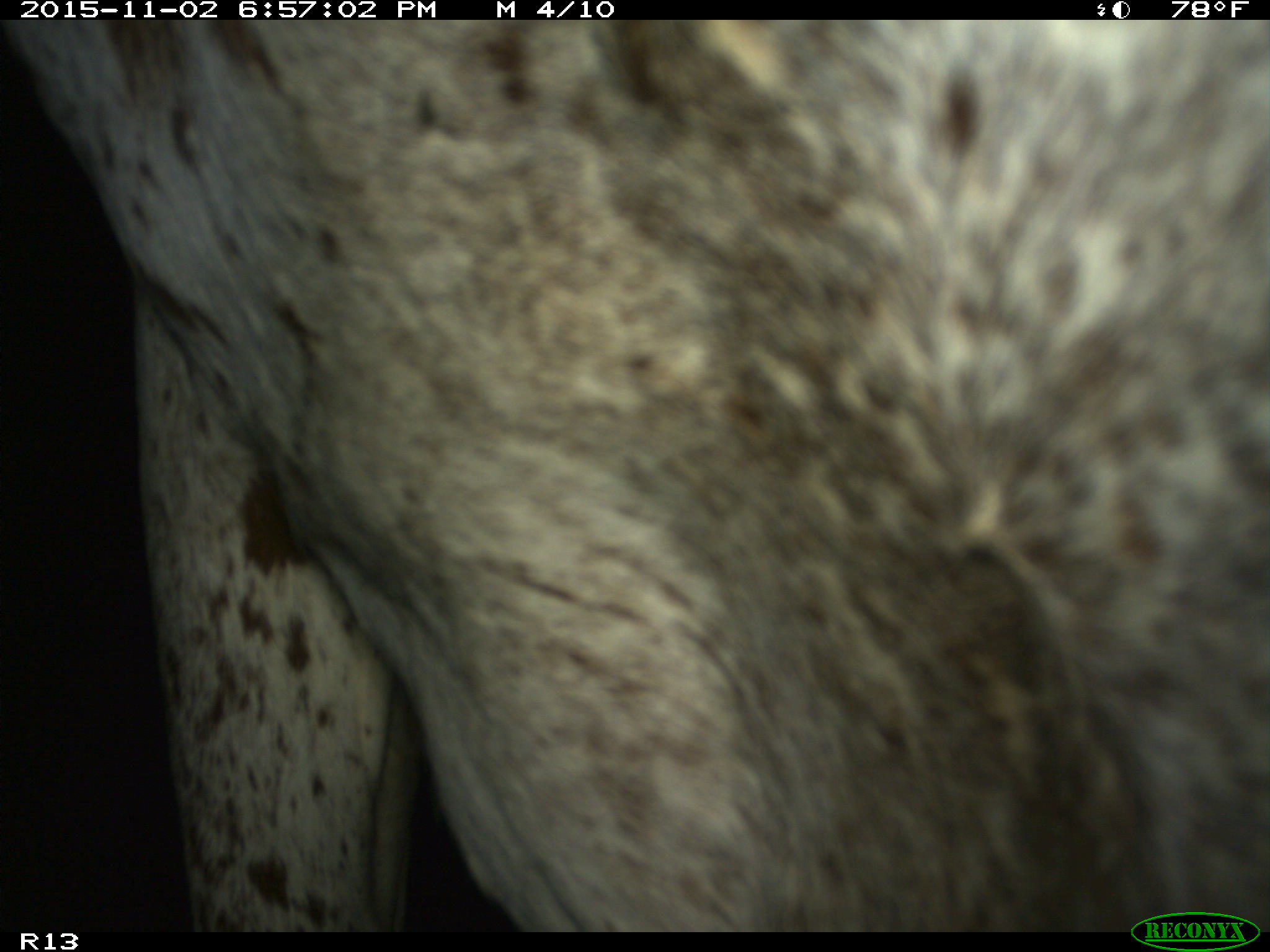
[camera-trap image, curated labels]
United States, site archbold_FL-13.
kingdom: Animalia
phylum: Chordata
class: Mammalia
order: Artiodactyla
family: Bovidae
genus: Bos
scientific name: Bos taurus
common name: domestic cow